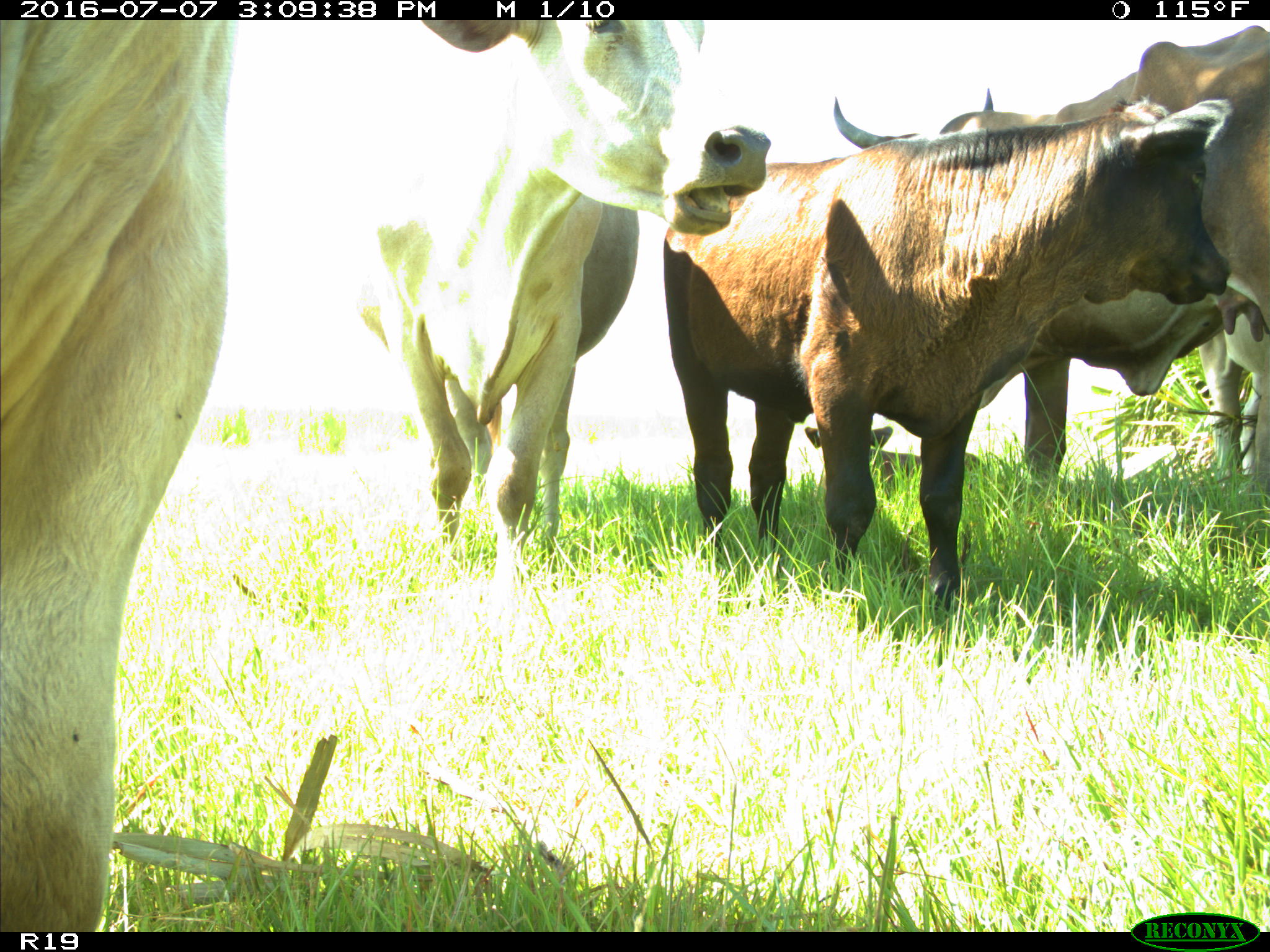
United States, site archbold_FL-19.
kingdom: Animalia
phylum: Chordata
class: Mammalia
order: Artiodactyla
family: Bovidae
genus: Bos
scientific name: Bos taurus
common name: domestic cow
Bos taurus (domestic cow).